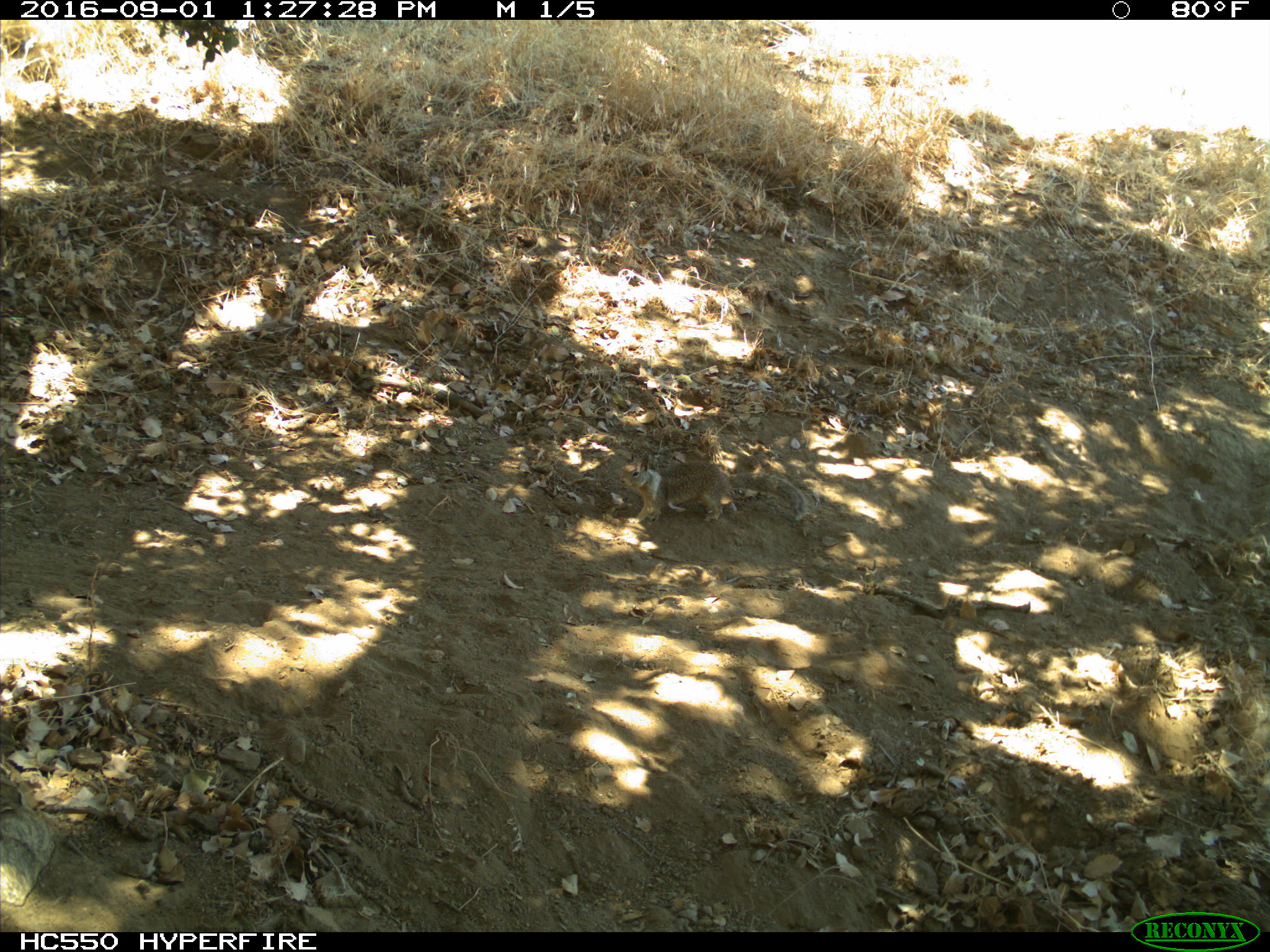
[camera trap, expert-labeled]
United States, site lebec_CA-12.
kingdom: Animalia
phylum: Chordata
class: Mammalia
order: Rodentia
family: Sciuridae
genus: Otospermophilus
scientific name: Otospermophilus beecheyi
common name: california ground squirrel